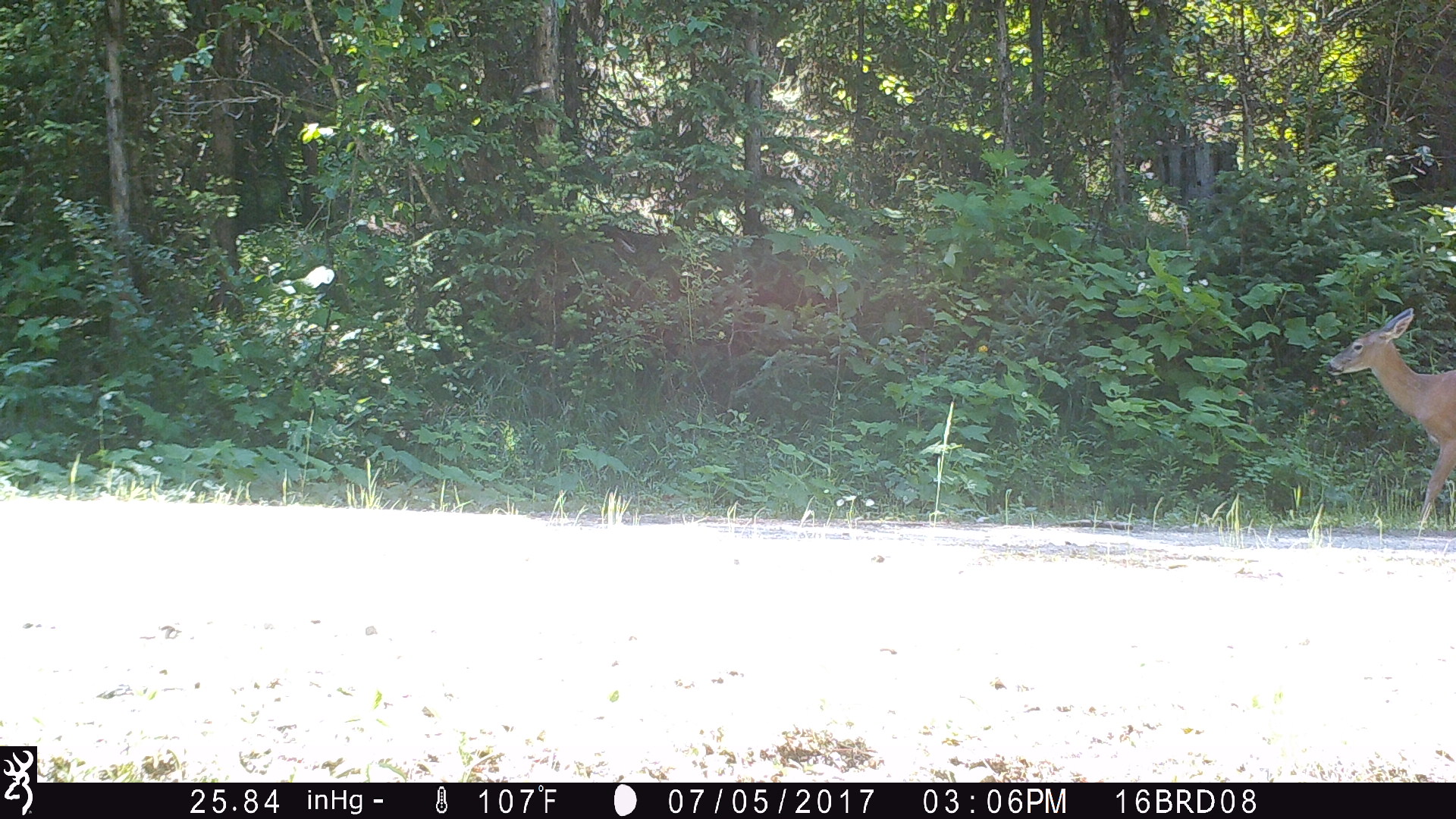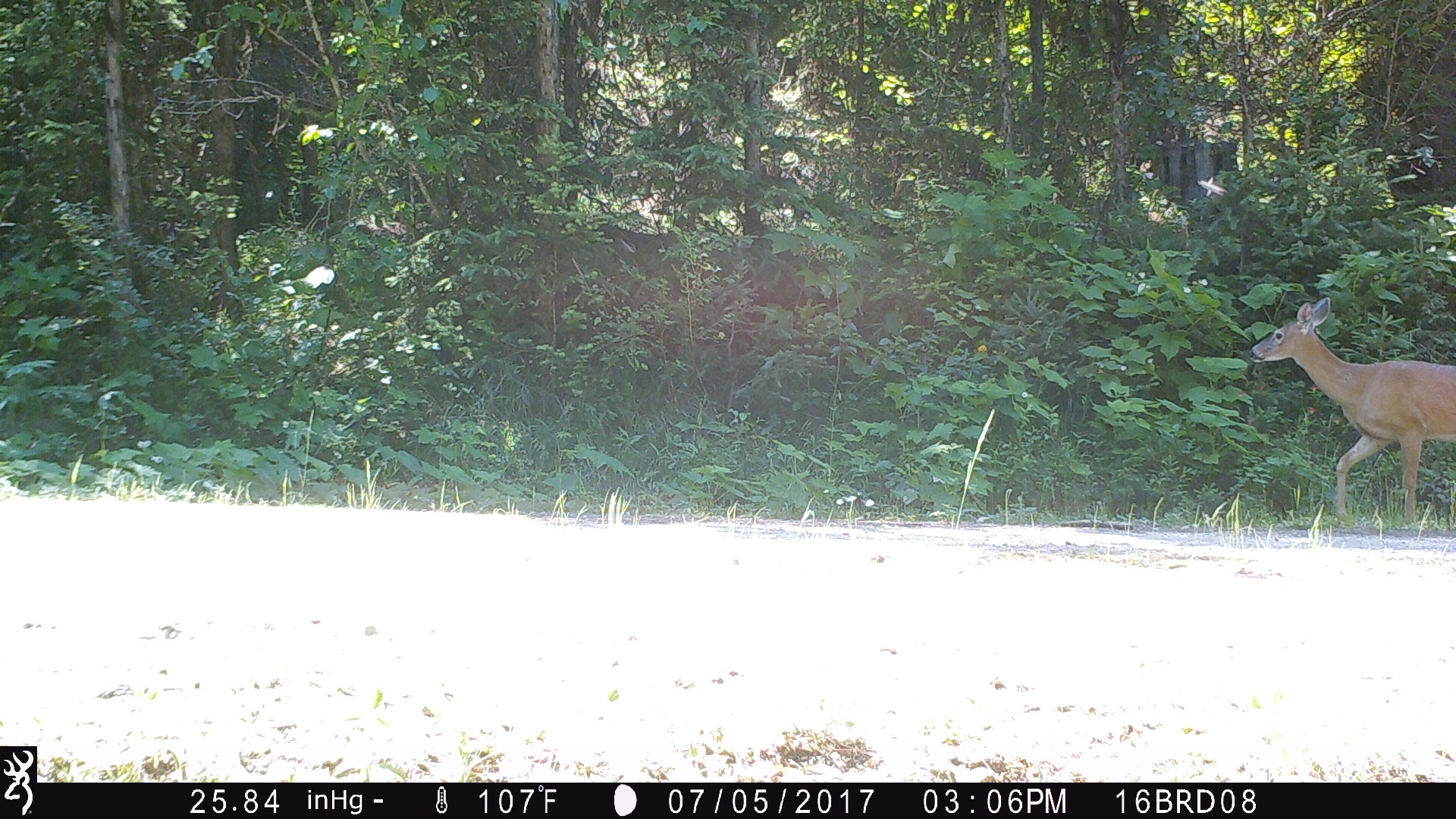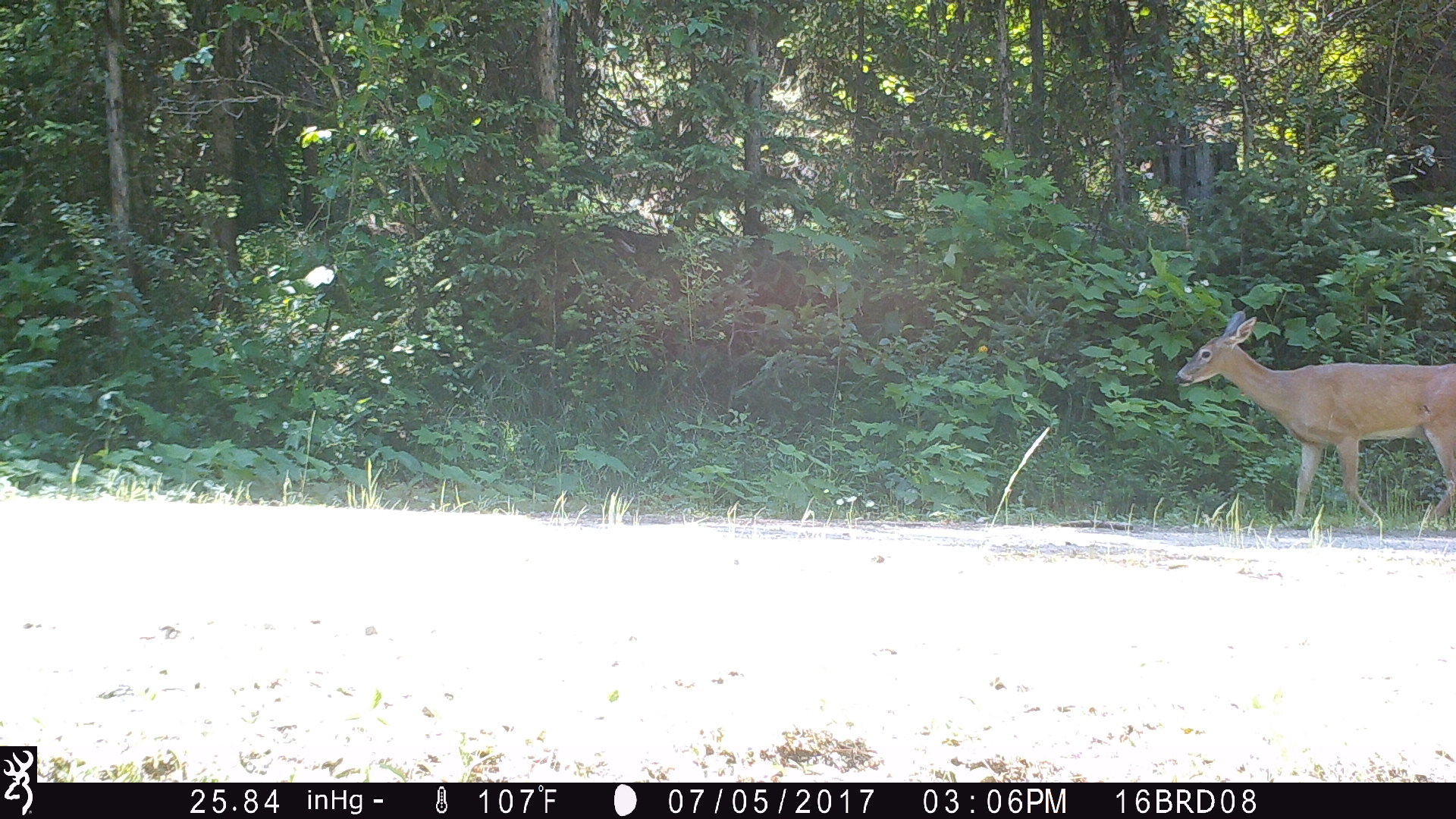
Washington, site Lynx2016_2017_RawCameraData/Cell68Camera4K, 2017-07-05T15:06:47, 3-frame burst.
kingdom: Animalia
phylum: Chordata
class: Mammalia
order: Artiodactyla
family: Cervidae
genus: Odocoileus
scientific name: Odocoileus virginianus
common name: white-tailed deer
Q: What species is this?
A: Odocoileus virginianus (white-tailed deer).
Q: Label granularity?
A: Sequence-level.